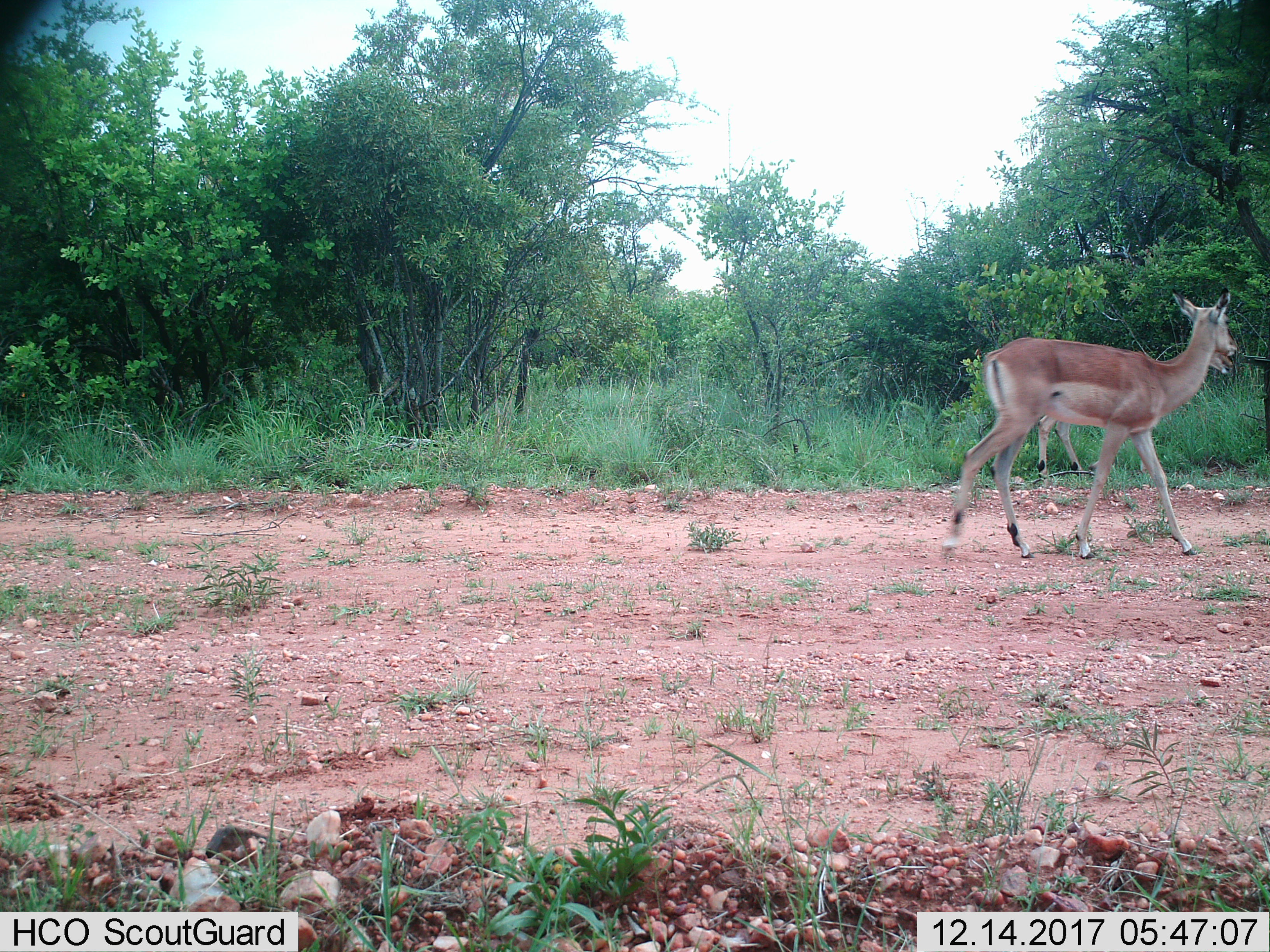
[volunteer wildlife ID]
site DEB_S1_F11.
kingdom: Animalia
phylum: Chordata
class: Mammalia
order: Artiodactyla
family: Bovidae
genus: Aepyceros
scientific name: Aepyceros melampus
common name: impala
Impala (Aepyceros melampus), count 2. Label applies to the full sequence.